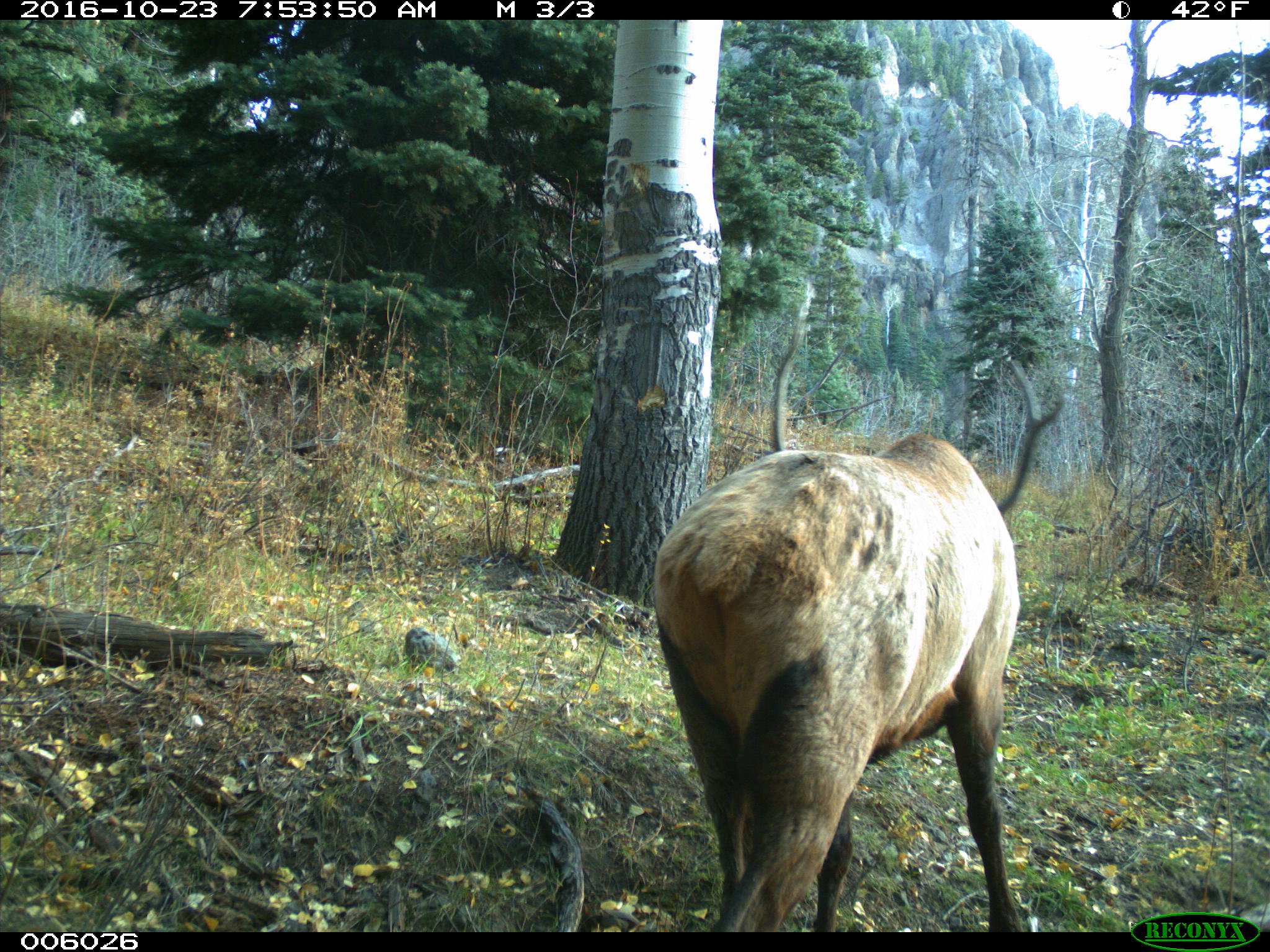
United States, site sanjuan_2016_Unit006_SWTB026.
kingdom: Animalia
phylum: Chordata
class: Mammalia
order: Artiodactyla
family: Cervidae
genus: Cervus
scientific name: Cervus elaphus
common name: red deer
Cervus elaphus (red deer).